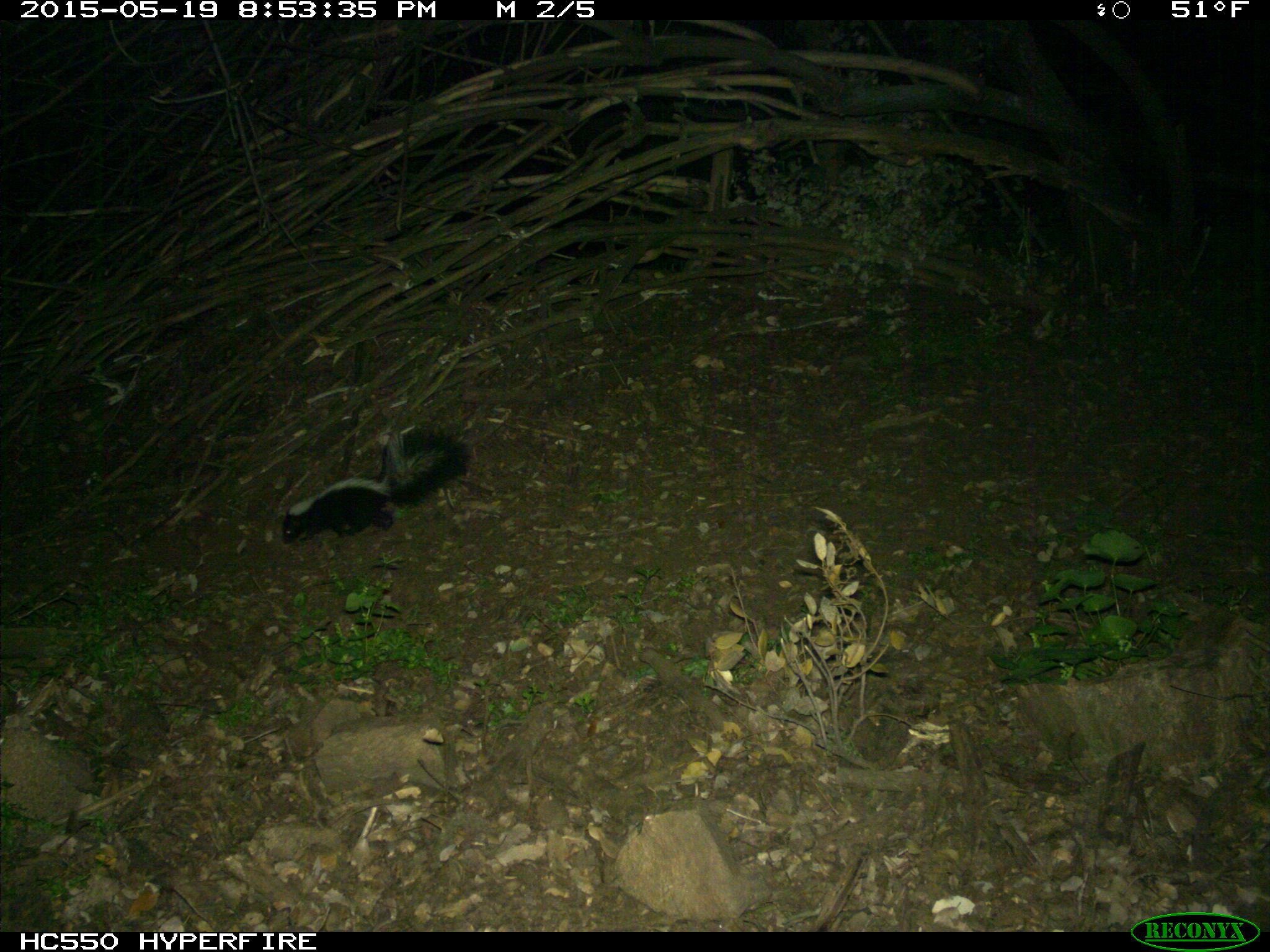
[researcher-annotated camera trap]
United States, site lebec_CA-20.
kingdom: Animalia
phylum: Chordata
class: Mammalia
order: Carnivora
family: Mephitidae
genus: Mephitis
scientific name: Mephitis mephitis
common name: striped skunk